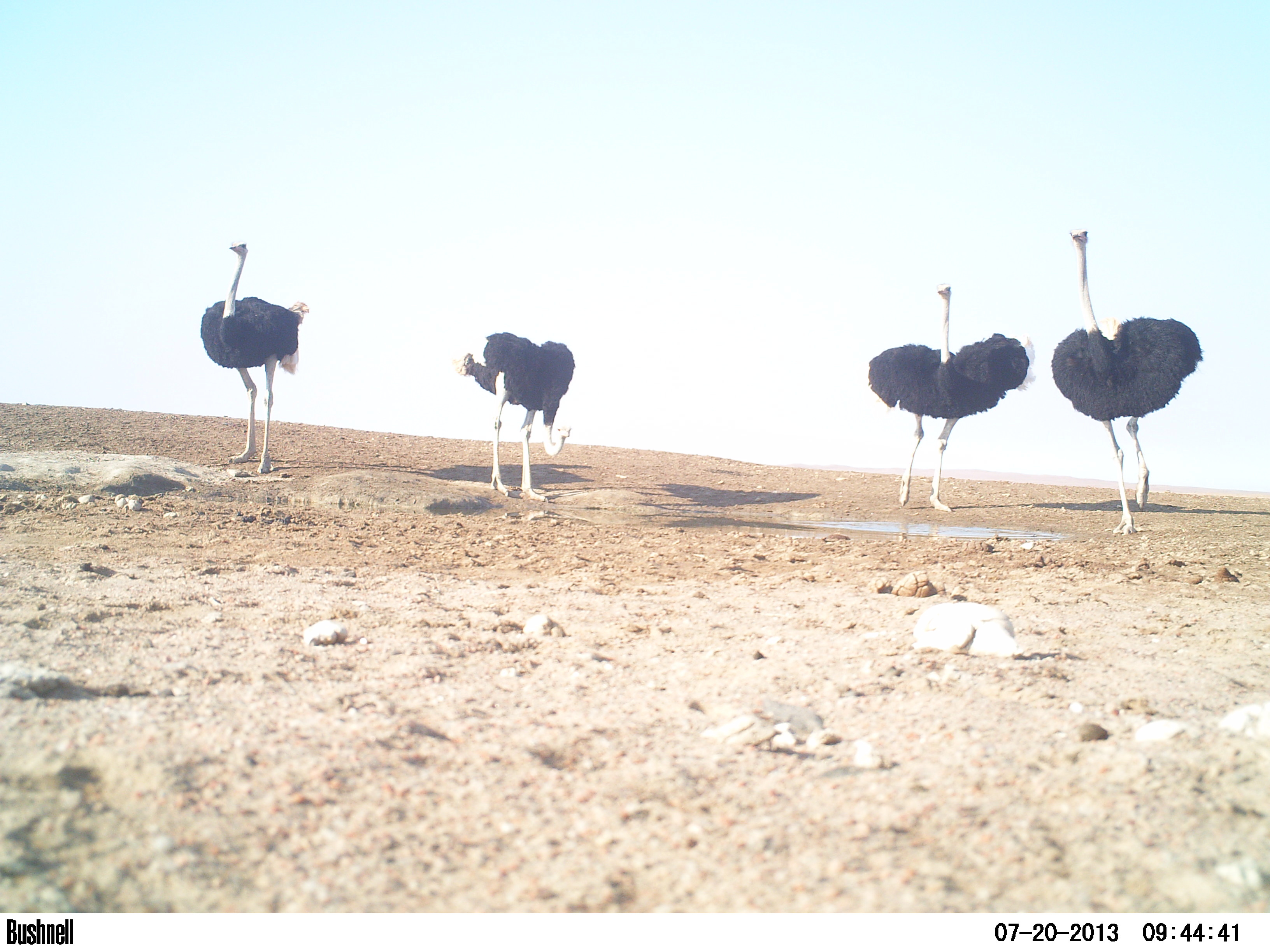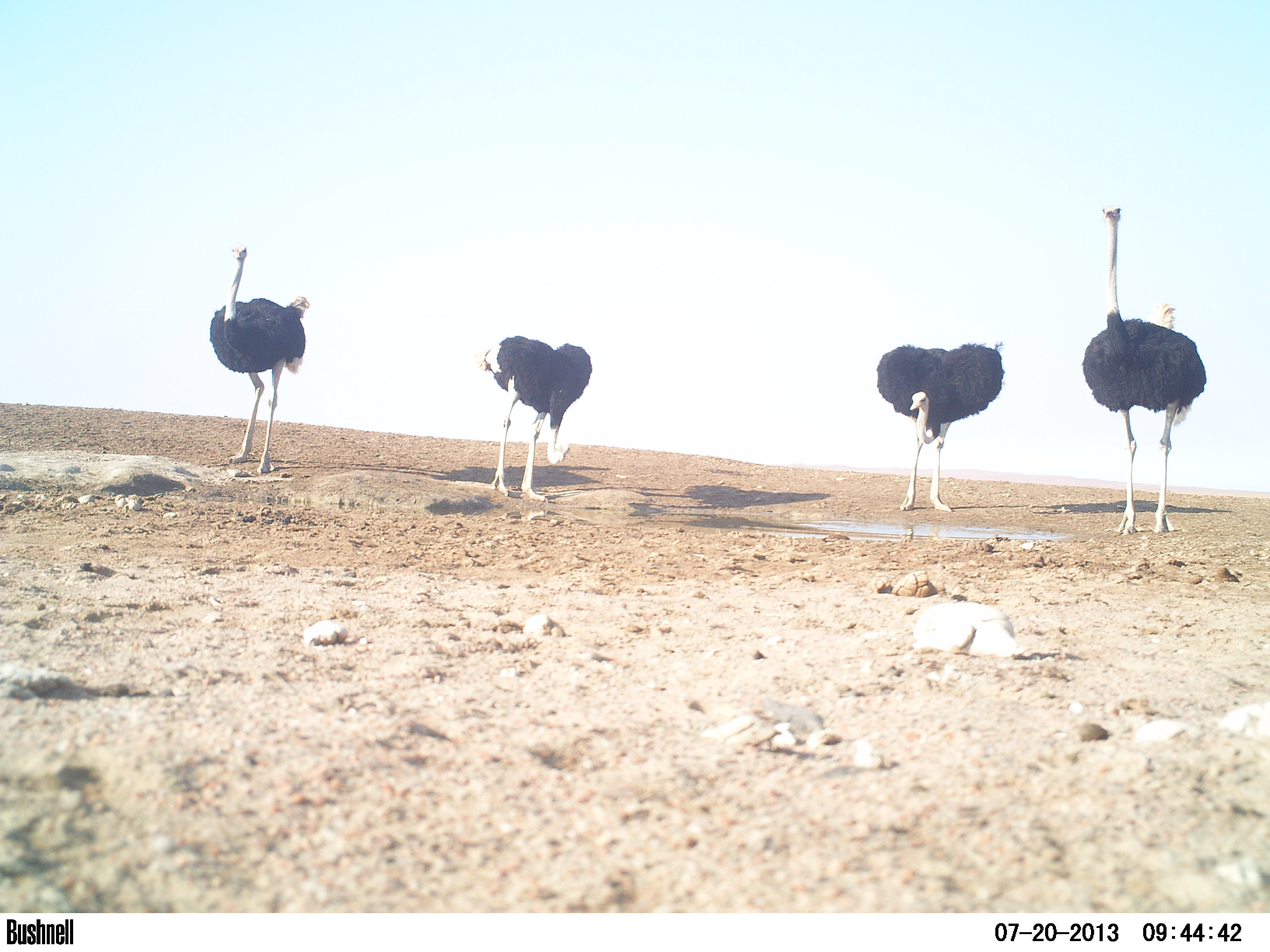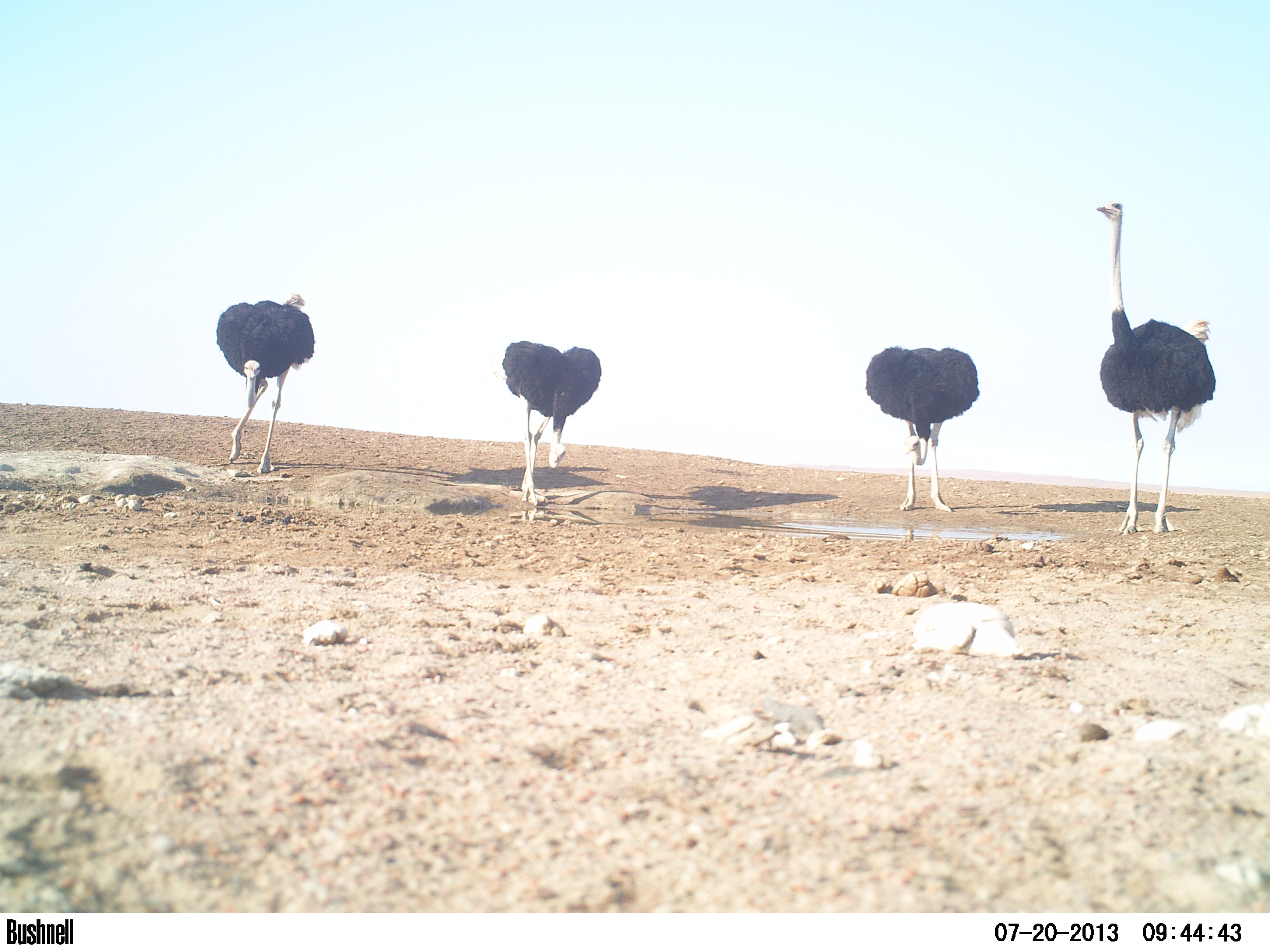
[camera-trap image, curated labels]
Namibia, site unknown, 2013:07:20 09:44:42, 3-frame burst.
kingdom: Animalia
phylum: Chordata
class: Aves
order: Struthioniformes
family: Struthionidae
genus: Struthio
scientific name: Struthio camelus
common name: common ostrich